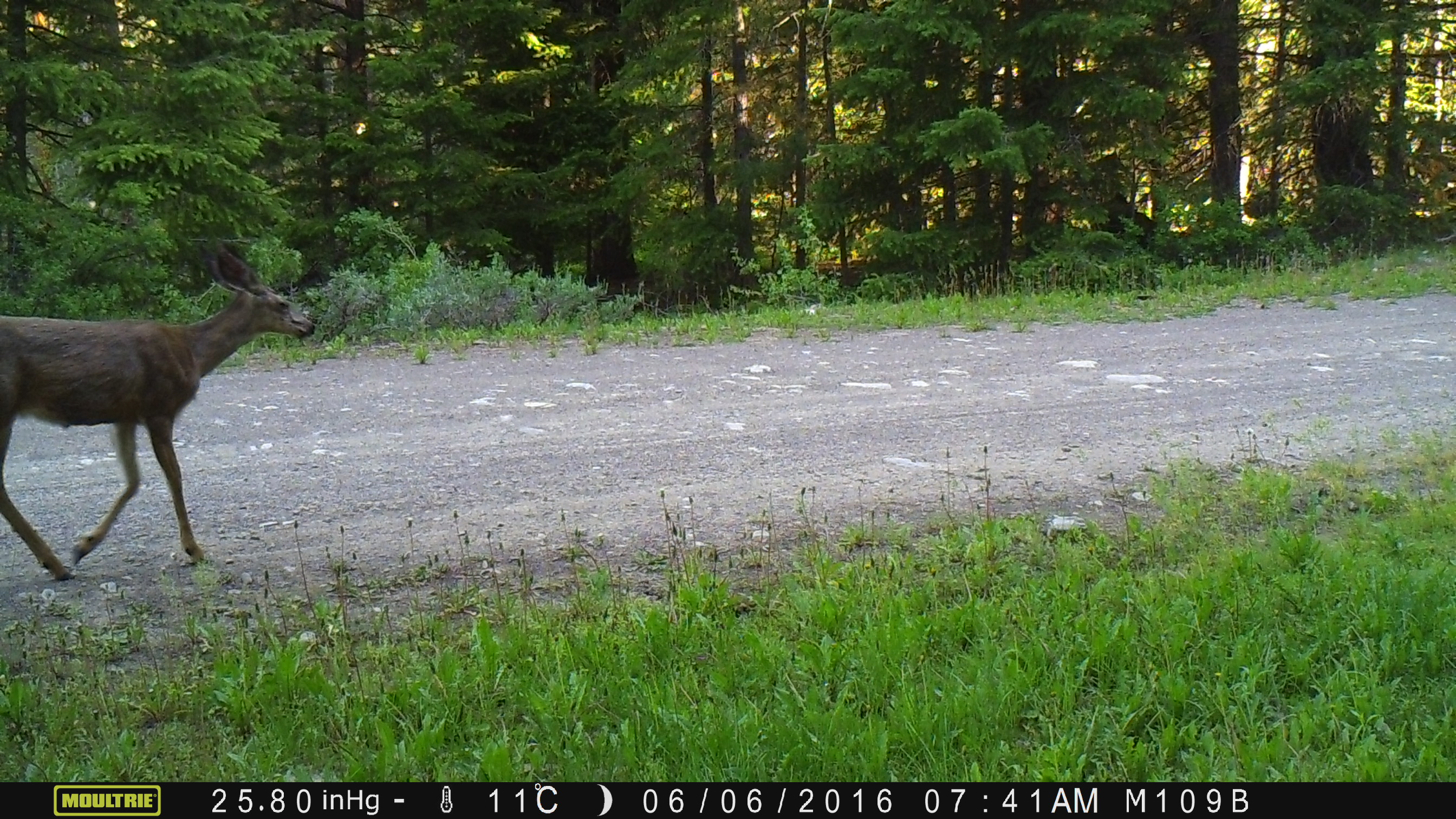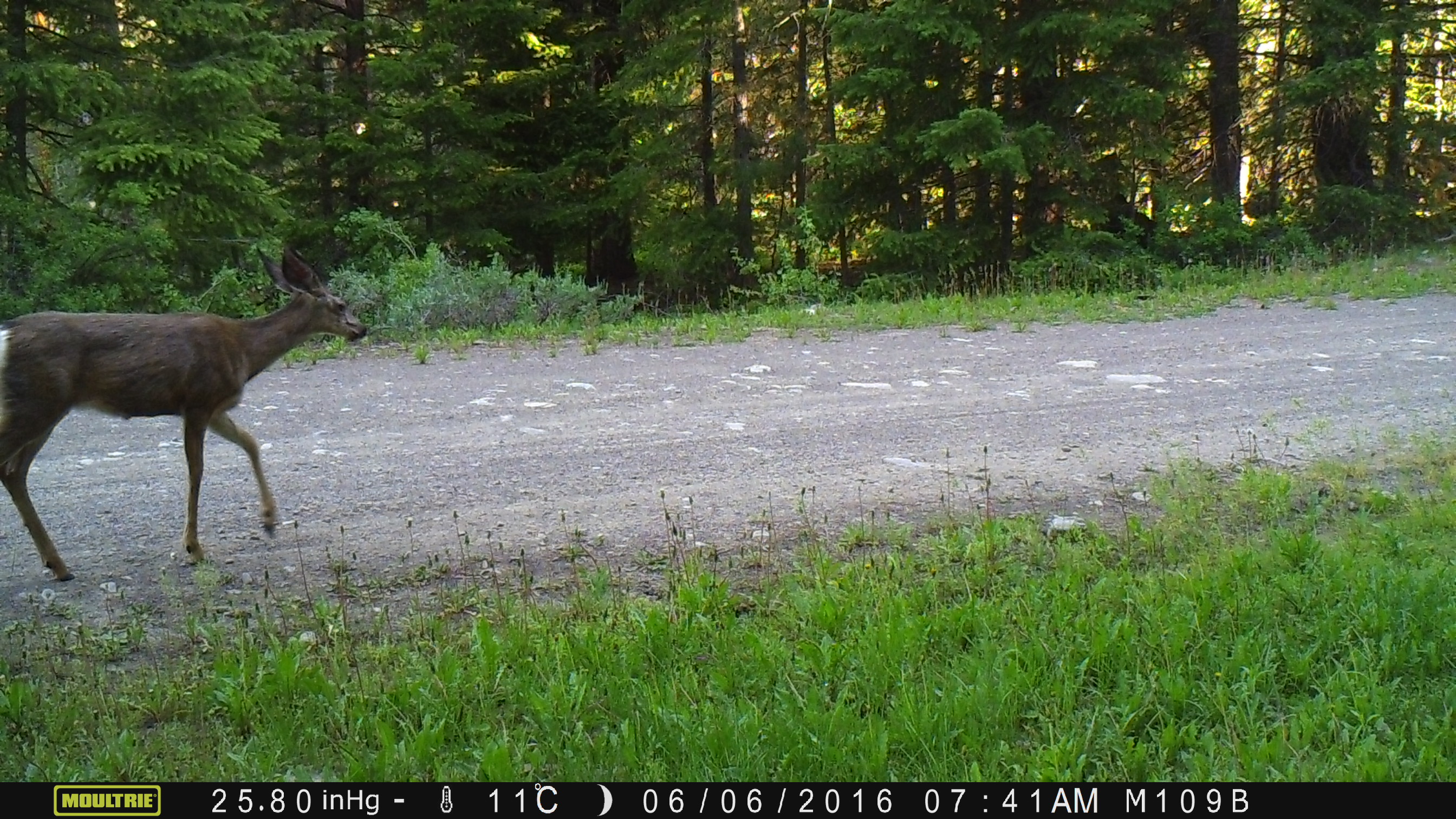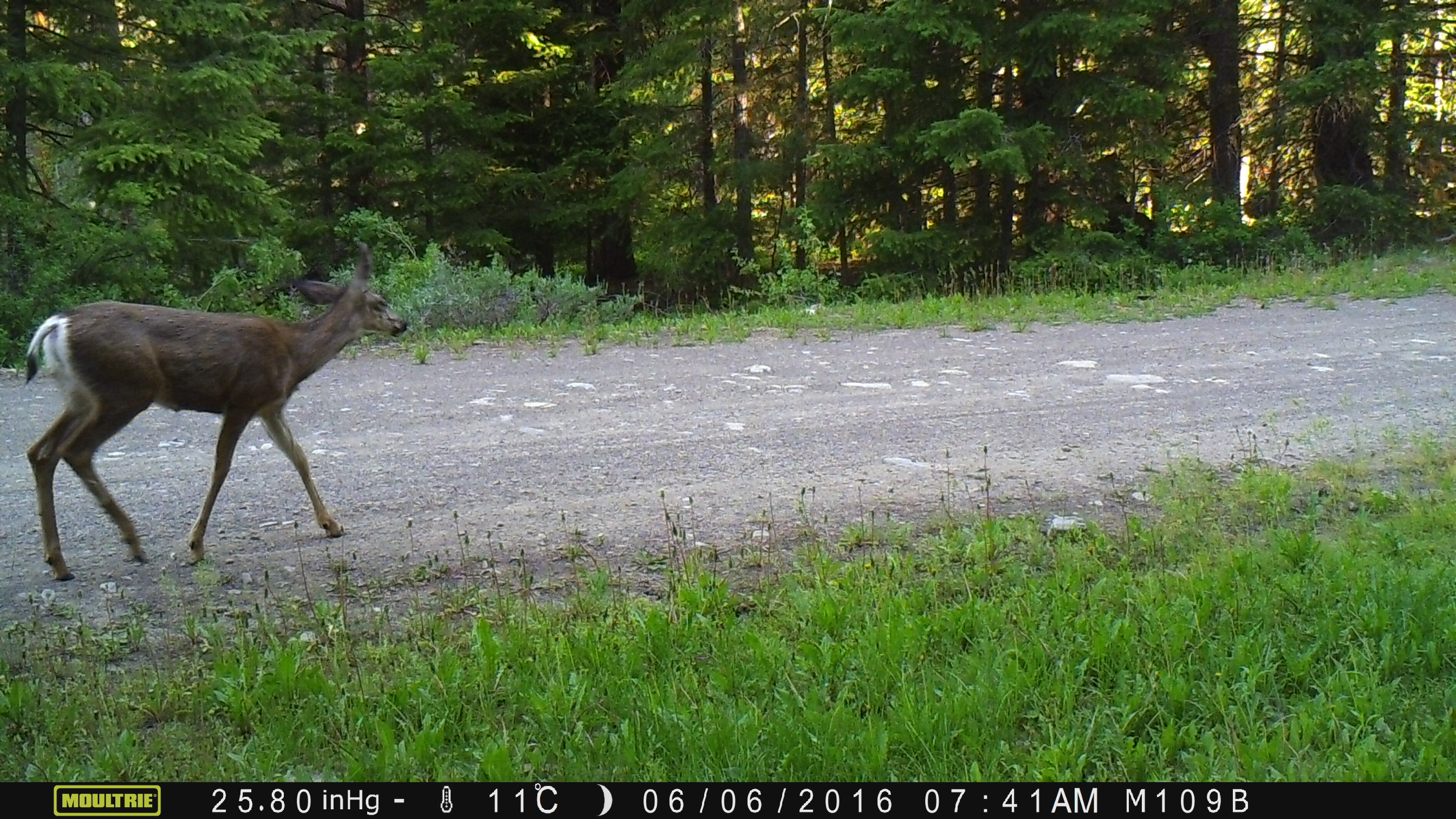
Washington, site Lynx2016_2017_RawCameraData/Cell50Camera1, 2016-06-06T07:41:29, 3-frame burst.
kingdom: Animalia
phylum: Chordata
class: Mammalia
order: Artiodactyla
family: Cervidae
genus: Odocoileus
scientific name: Odocoileus hemionus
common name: mule deer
Odocoileus hemionus (mule deer). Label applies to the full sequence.